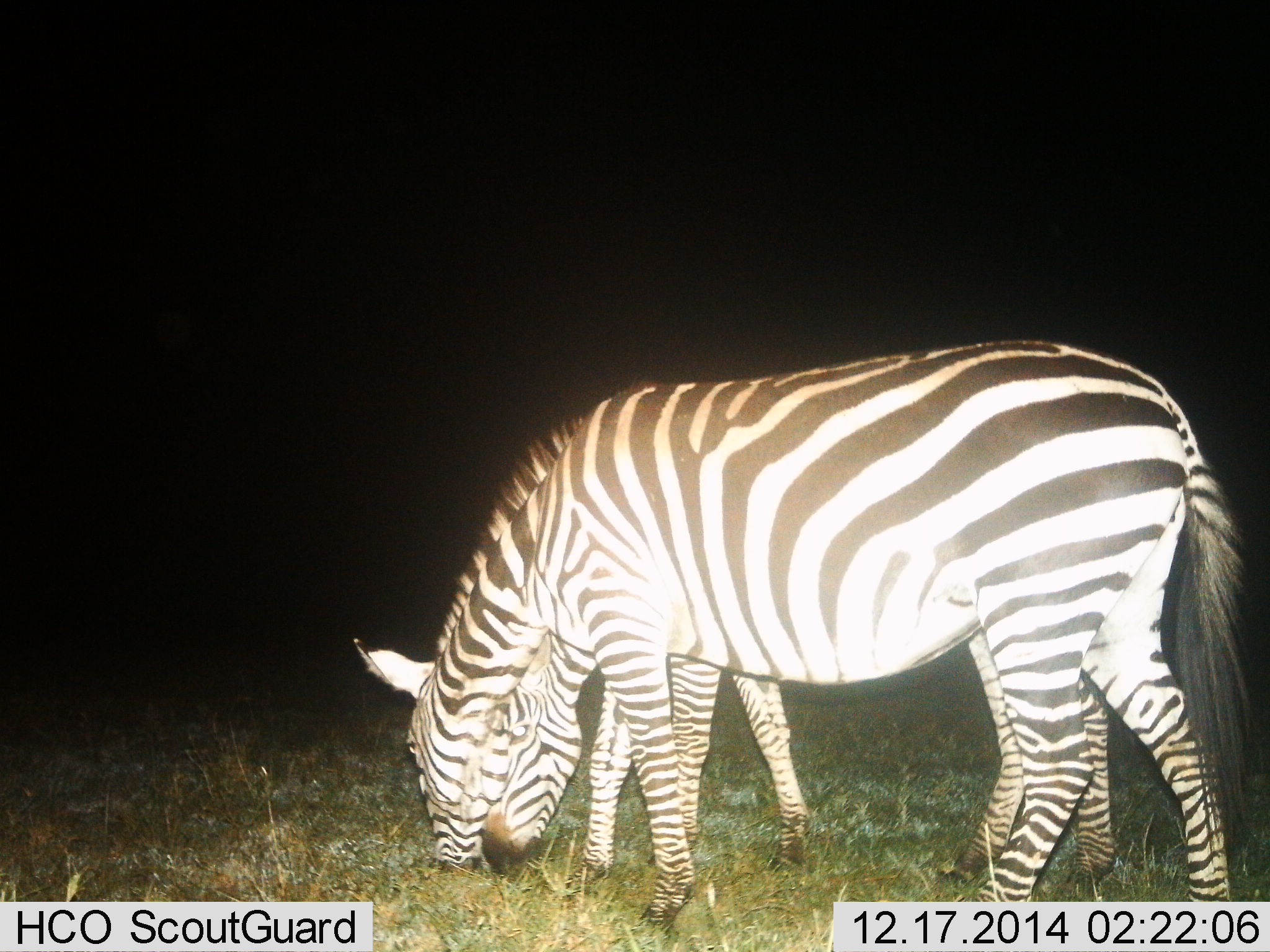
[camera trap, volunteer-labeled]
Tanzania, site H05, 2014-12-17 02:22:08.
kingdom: Animalia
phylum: Chordata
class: Mammalia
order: Perissodactyla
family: Equidae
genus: Equus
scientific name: Equus quagga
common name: plains zebra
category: zebra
Zebra (plains zebra) (Equus quagga), count 2. Behavior (volunteer vote fractions): standing 10%, resting 0%, moving 0%, interacting 0%. Young present (vote fraction): 0%. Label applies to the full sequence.